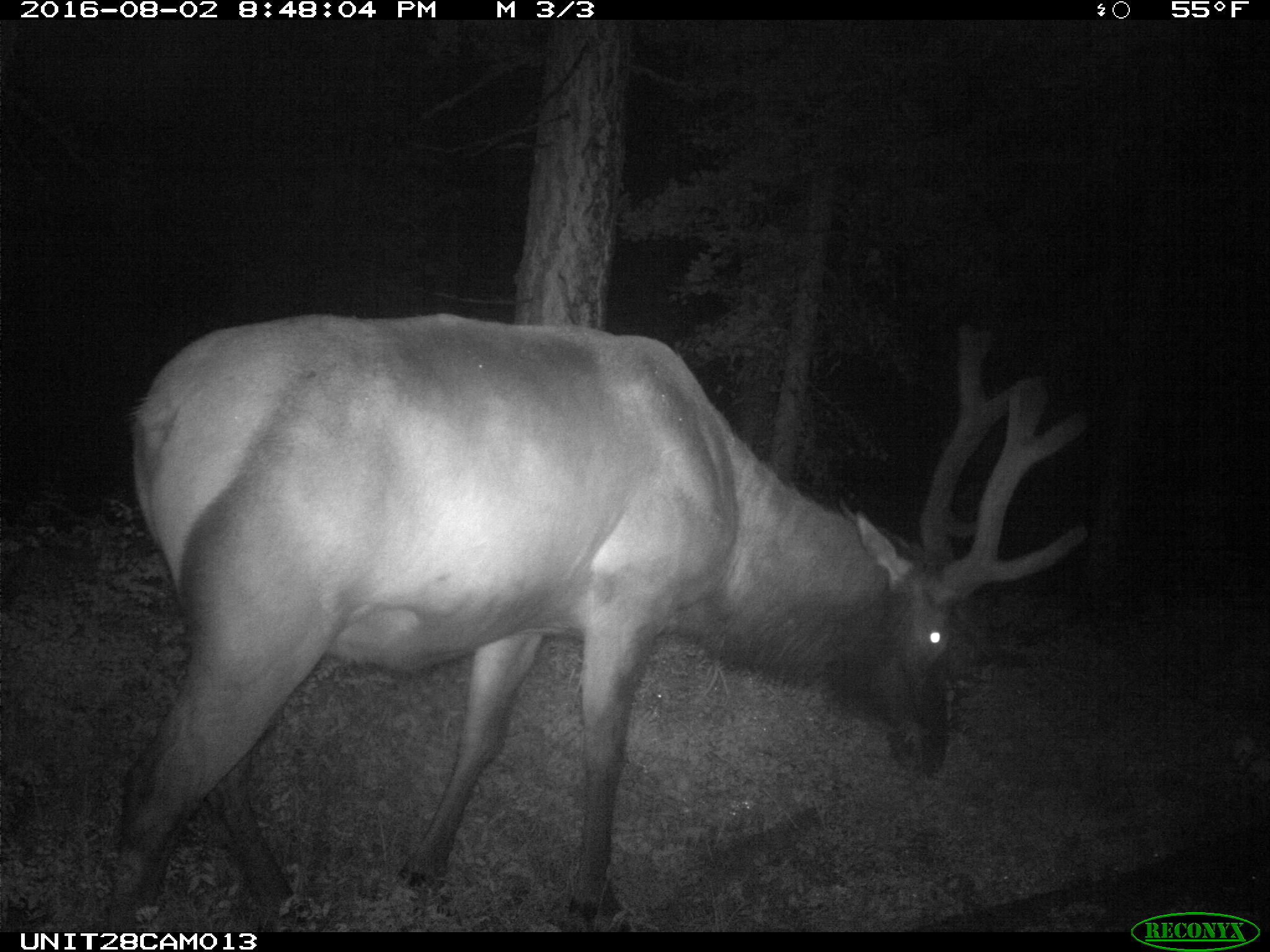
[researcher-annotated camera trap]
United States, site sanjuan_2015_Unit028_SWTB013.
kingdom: Animalia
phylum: Chordata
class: Mammalia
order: Artiodactyla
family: Cervidae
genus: Cervus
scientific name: Cervus elaphus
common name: red deer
Cervus elaphus (red deer).